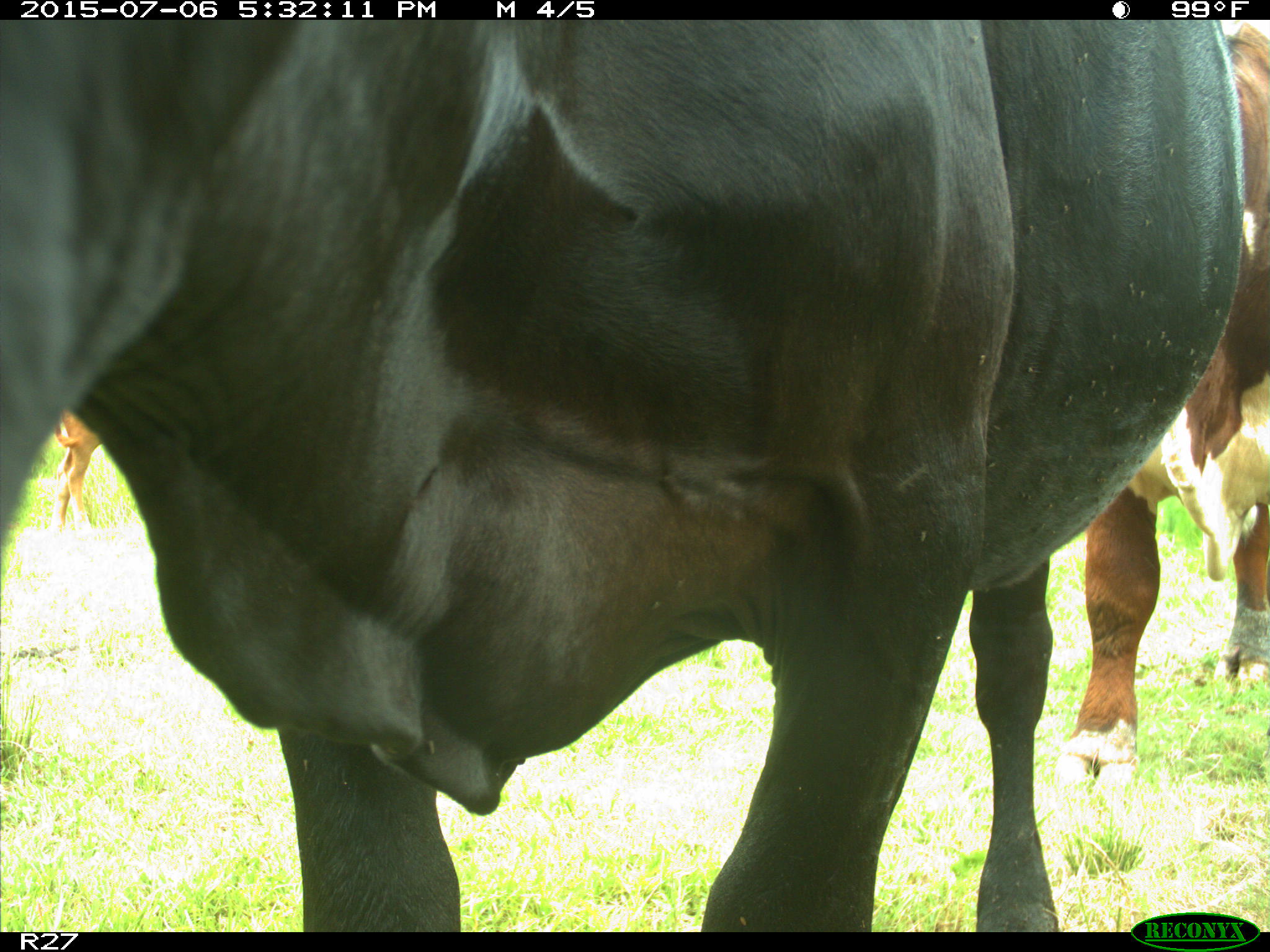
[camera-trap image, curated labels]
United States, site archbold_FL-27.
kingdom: Animalia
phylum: Chordata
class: Mammalia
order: Artiodactyla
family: Bovidae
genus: Bos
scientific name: Bos taurus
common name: domestic cow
Bos taurus (domestic cow).